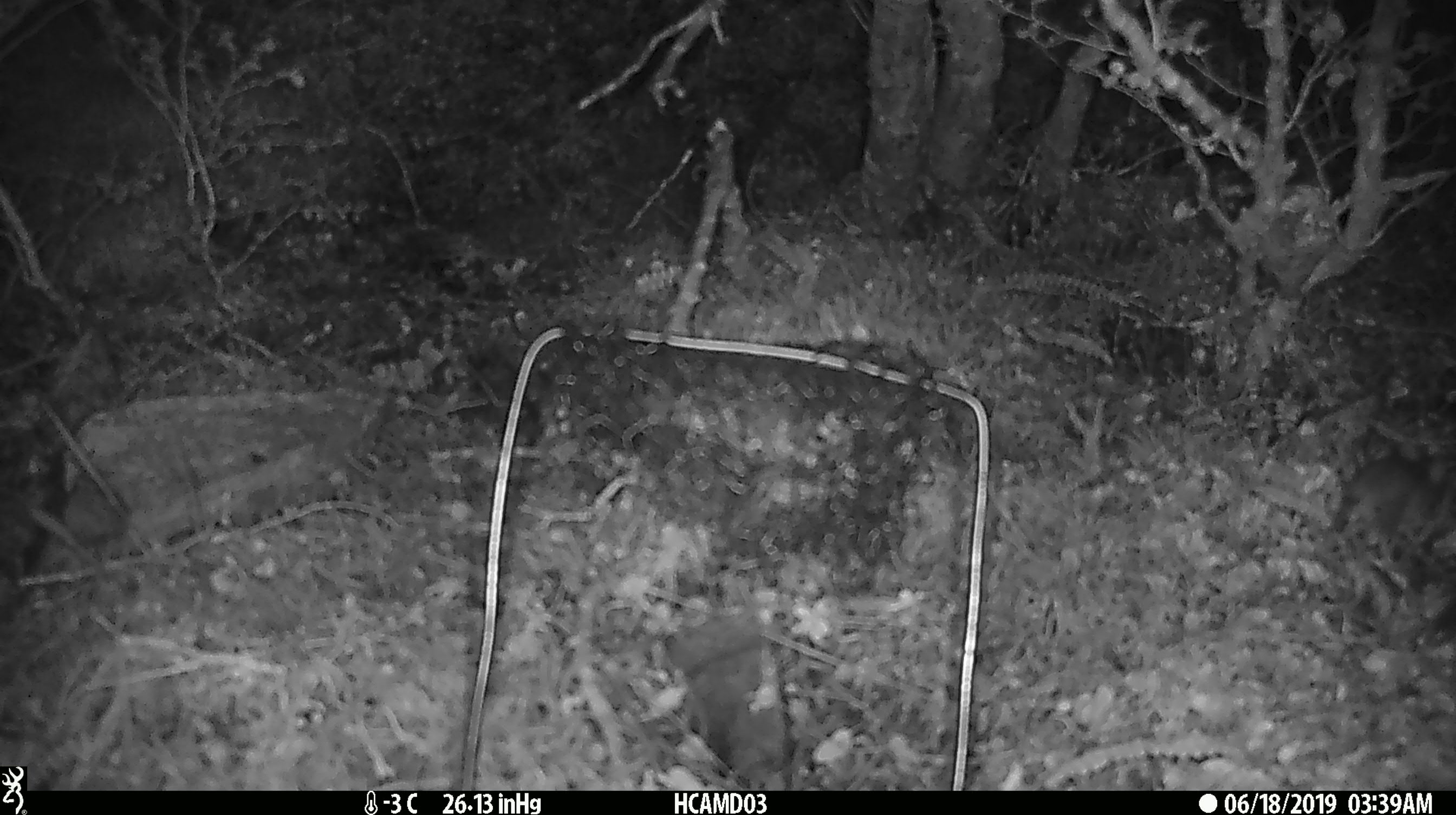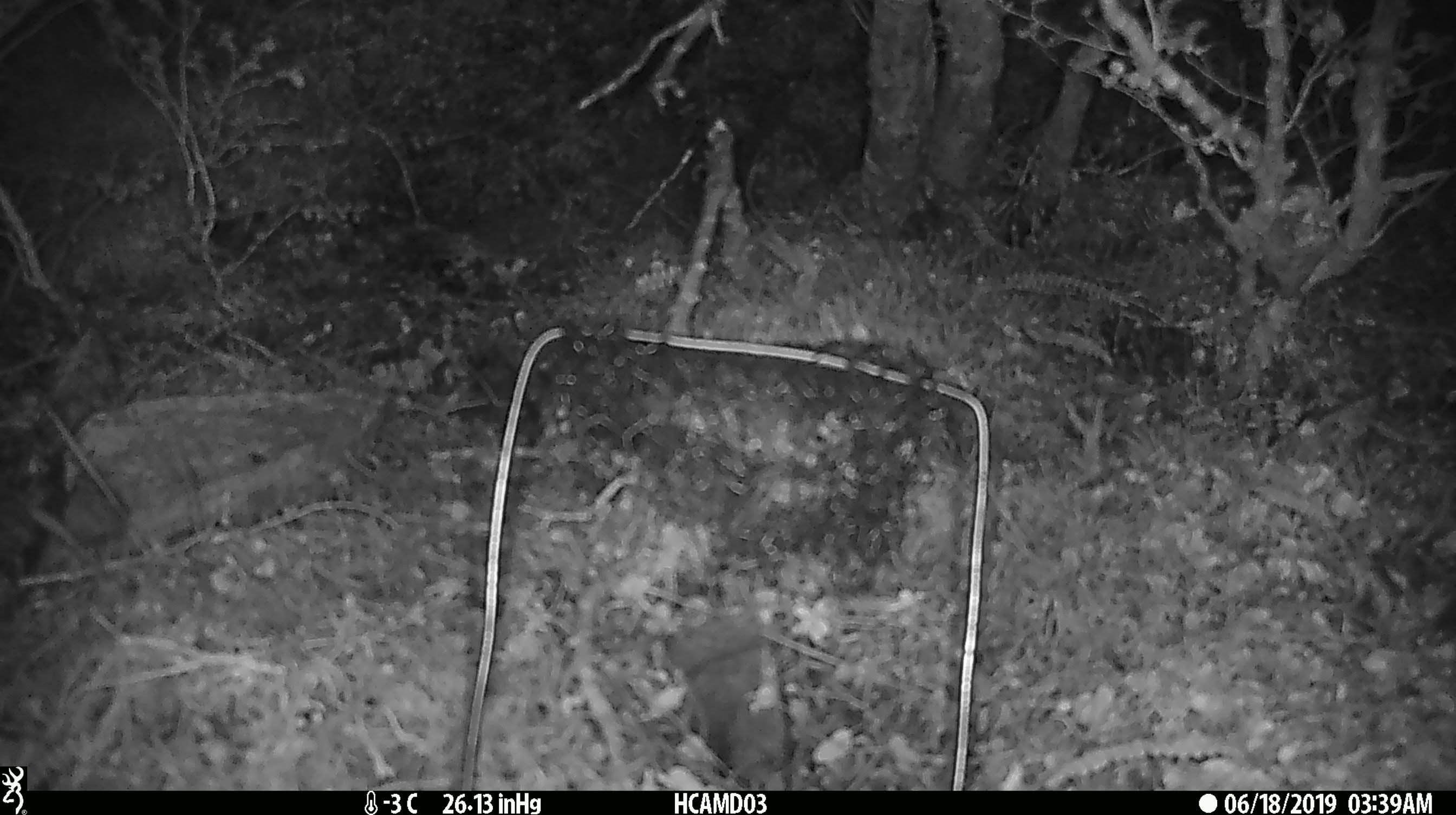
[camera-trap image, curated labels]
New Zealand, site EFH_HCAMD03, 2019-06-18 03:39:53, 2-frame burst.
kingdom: Animalia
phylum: Chordata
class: Mammalia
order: Rodentia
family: Muridae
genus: Mus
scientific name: Mus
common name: mouse